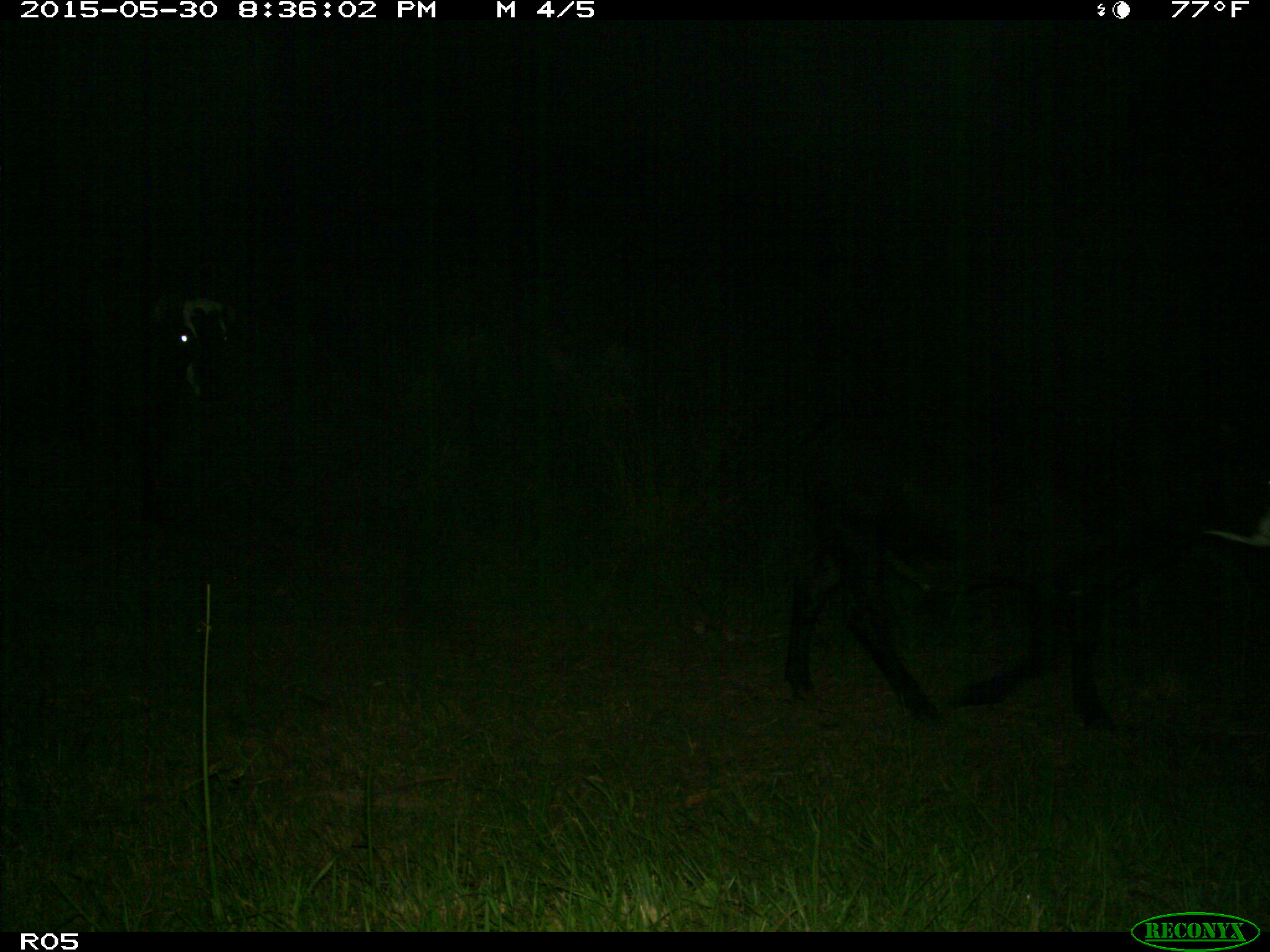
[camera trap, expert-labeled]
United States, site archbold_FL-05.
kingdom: Animalia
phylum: Chordata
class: Mammalia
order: Artiodactyla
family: Bovidae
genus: Bos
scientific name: Bos taurus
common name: domestic cow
Bos taurus (domestic cow).